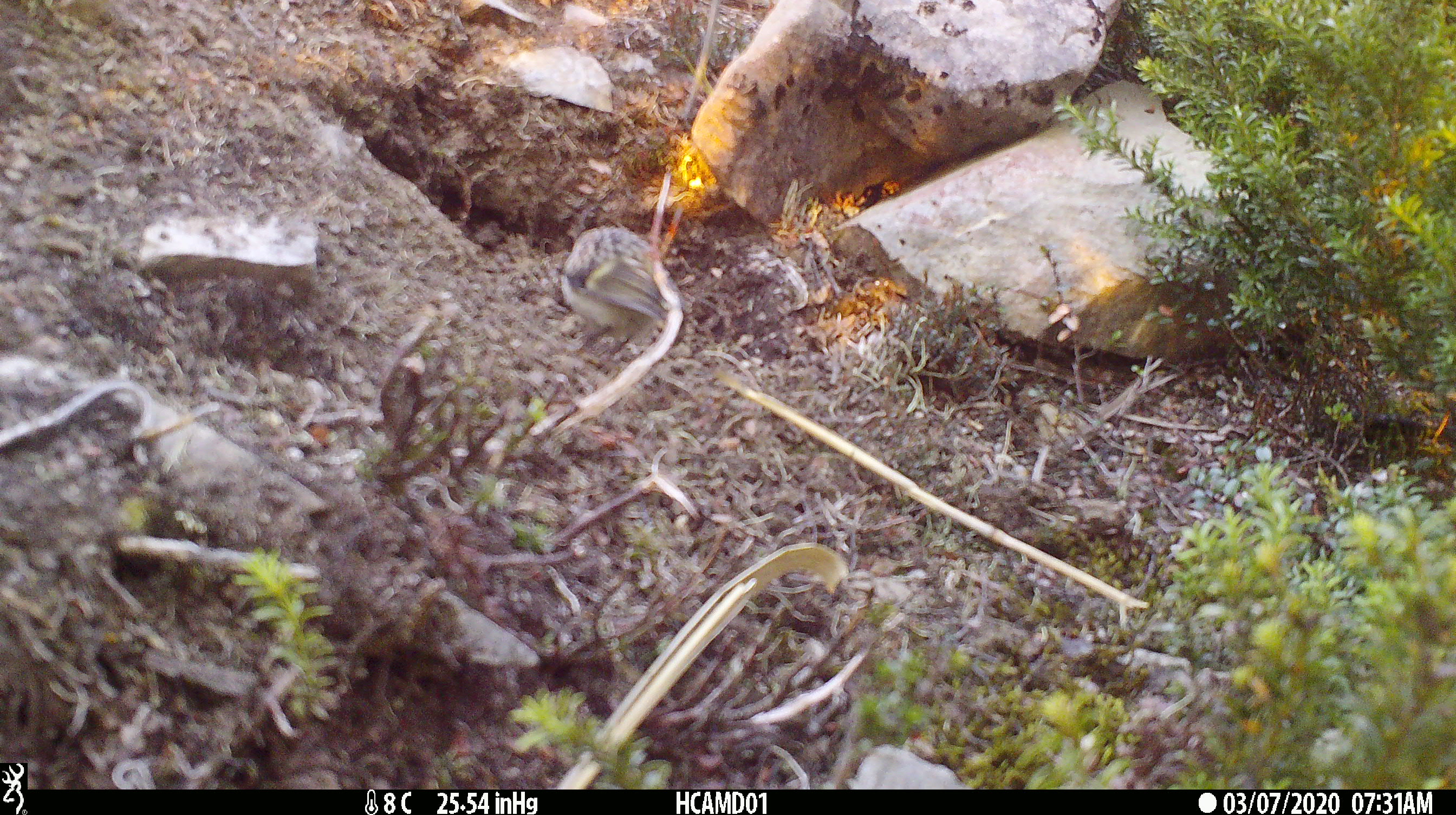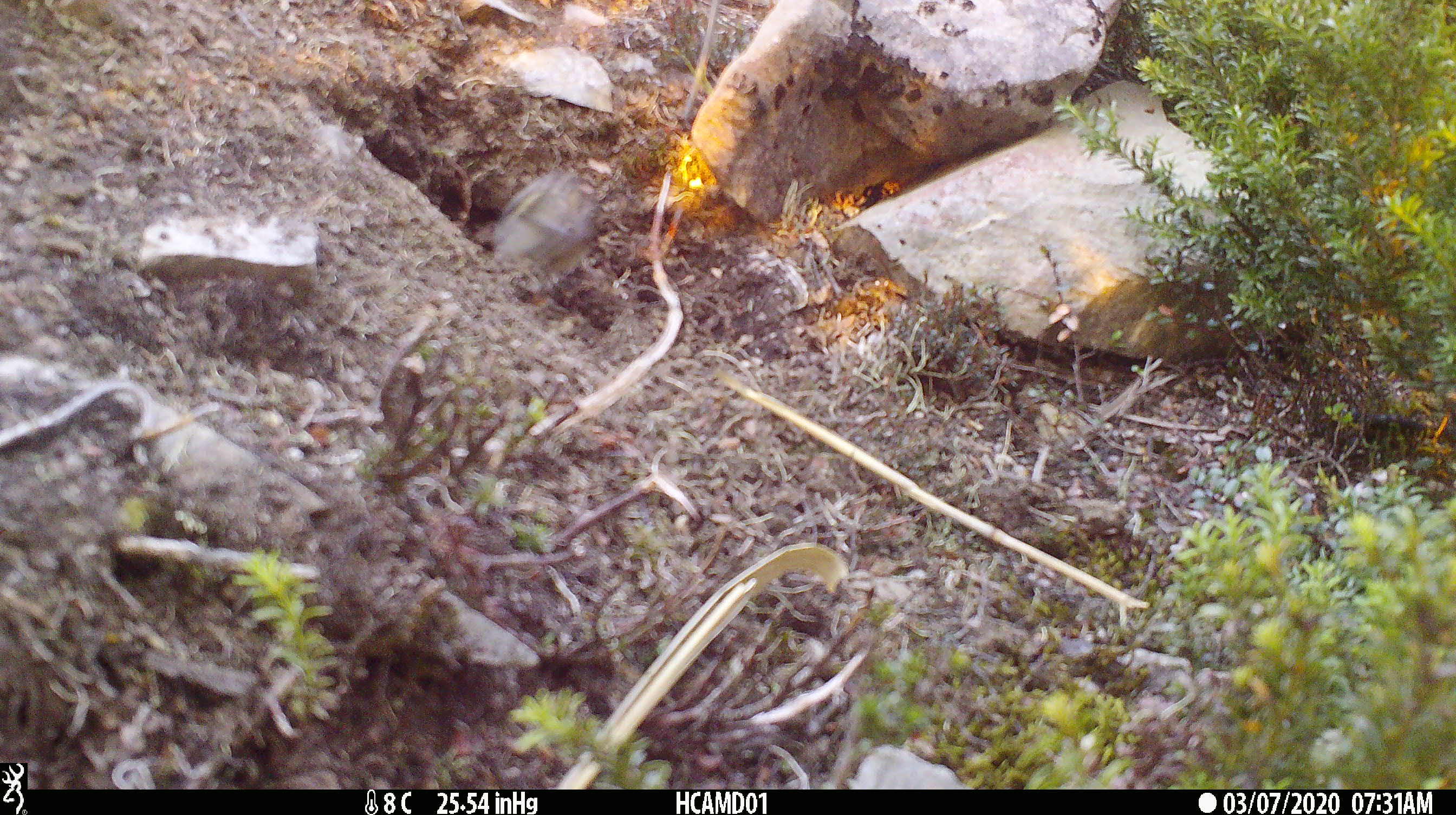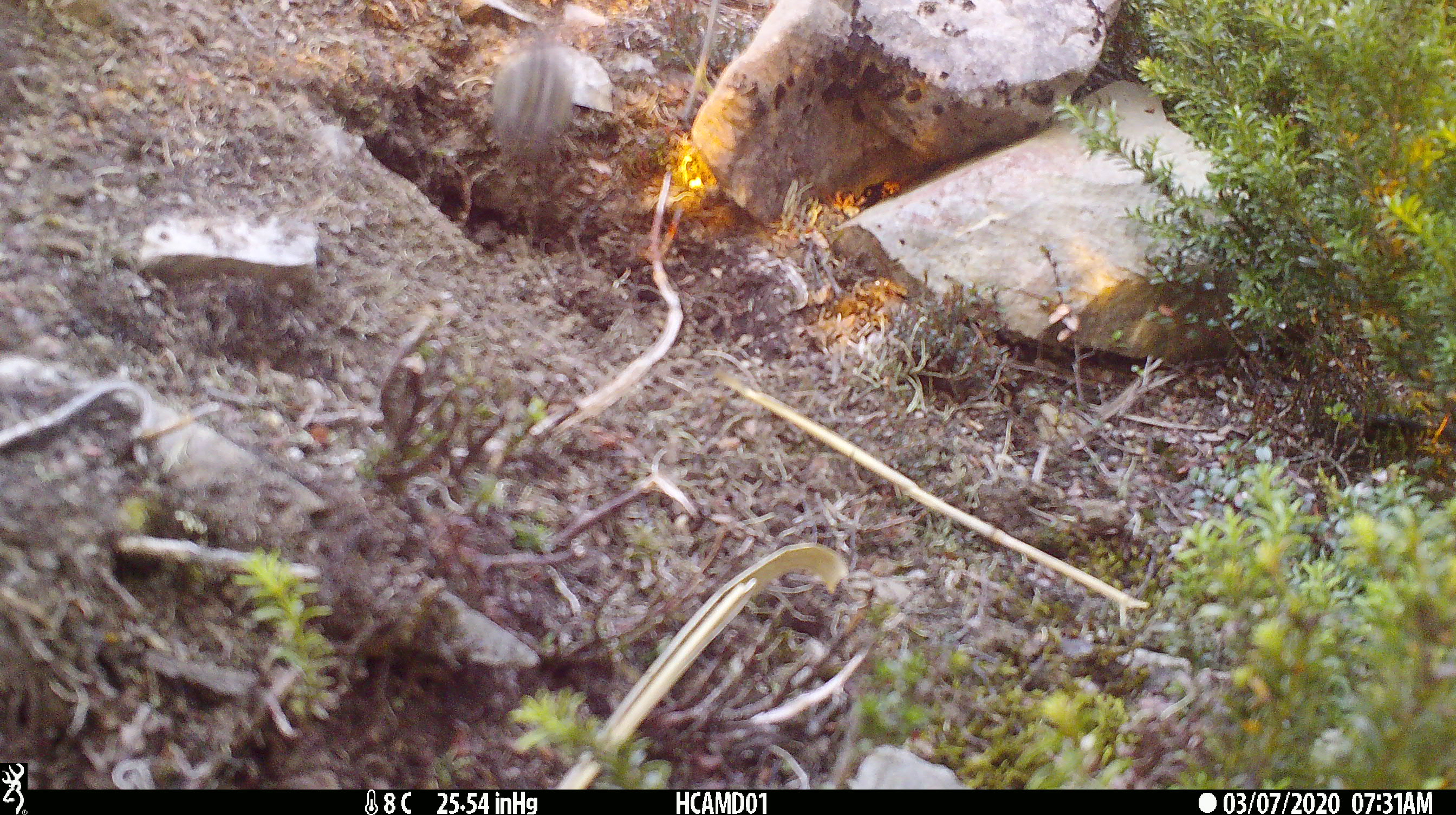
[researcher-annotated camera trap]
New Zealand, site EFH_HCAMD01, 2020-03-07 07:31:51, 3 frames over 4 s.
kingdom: Animalia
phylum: Chordata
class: Aves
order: Passeriformes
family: Acanthisittidae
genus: Acanthisitta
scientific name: Acanthisitta chloris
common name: rifleman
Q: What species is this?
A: Rifleman (Acanthisitta chloris).